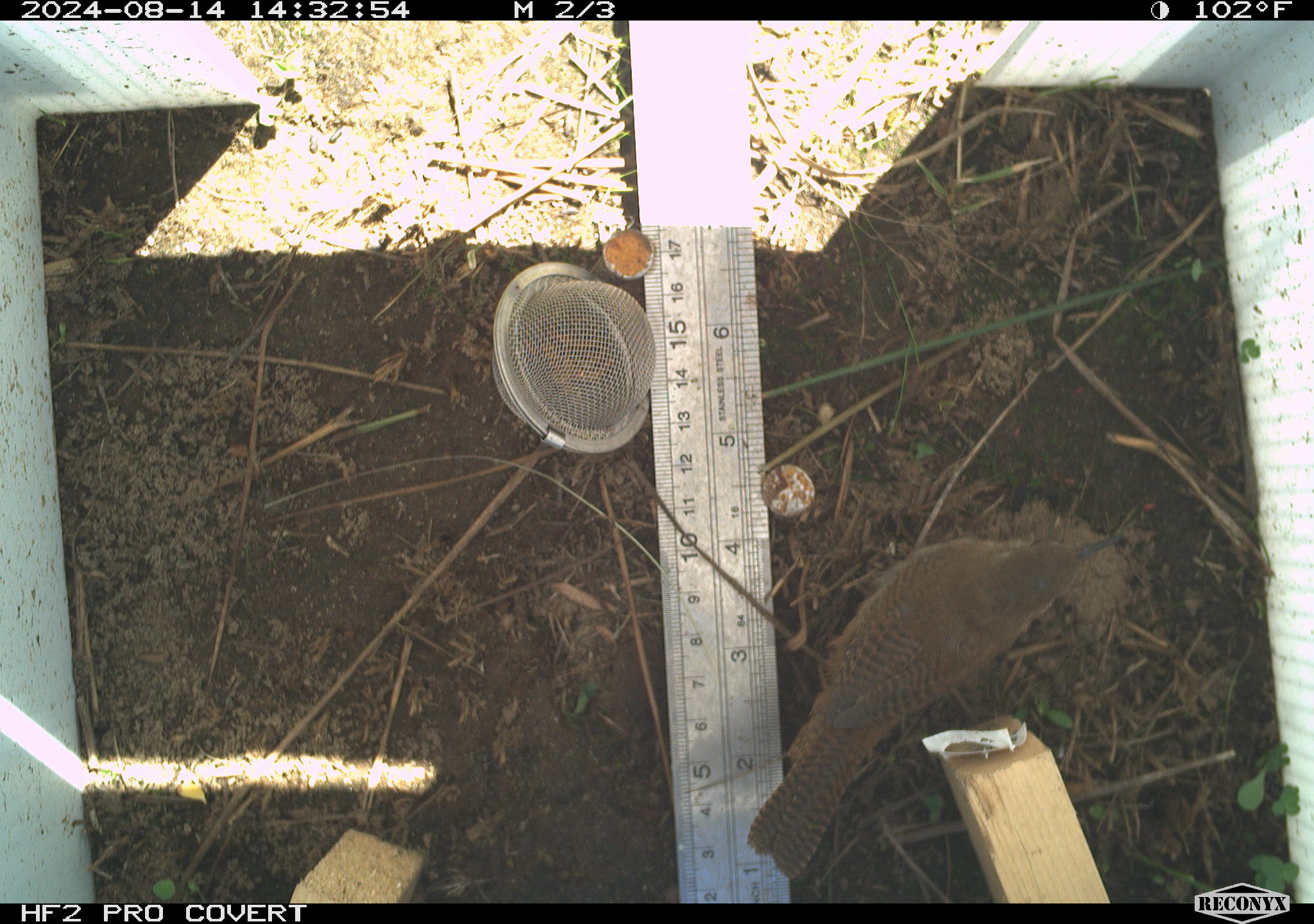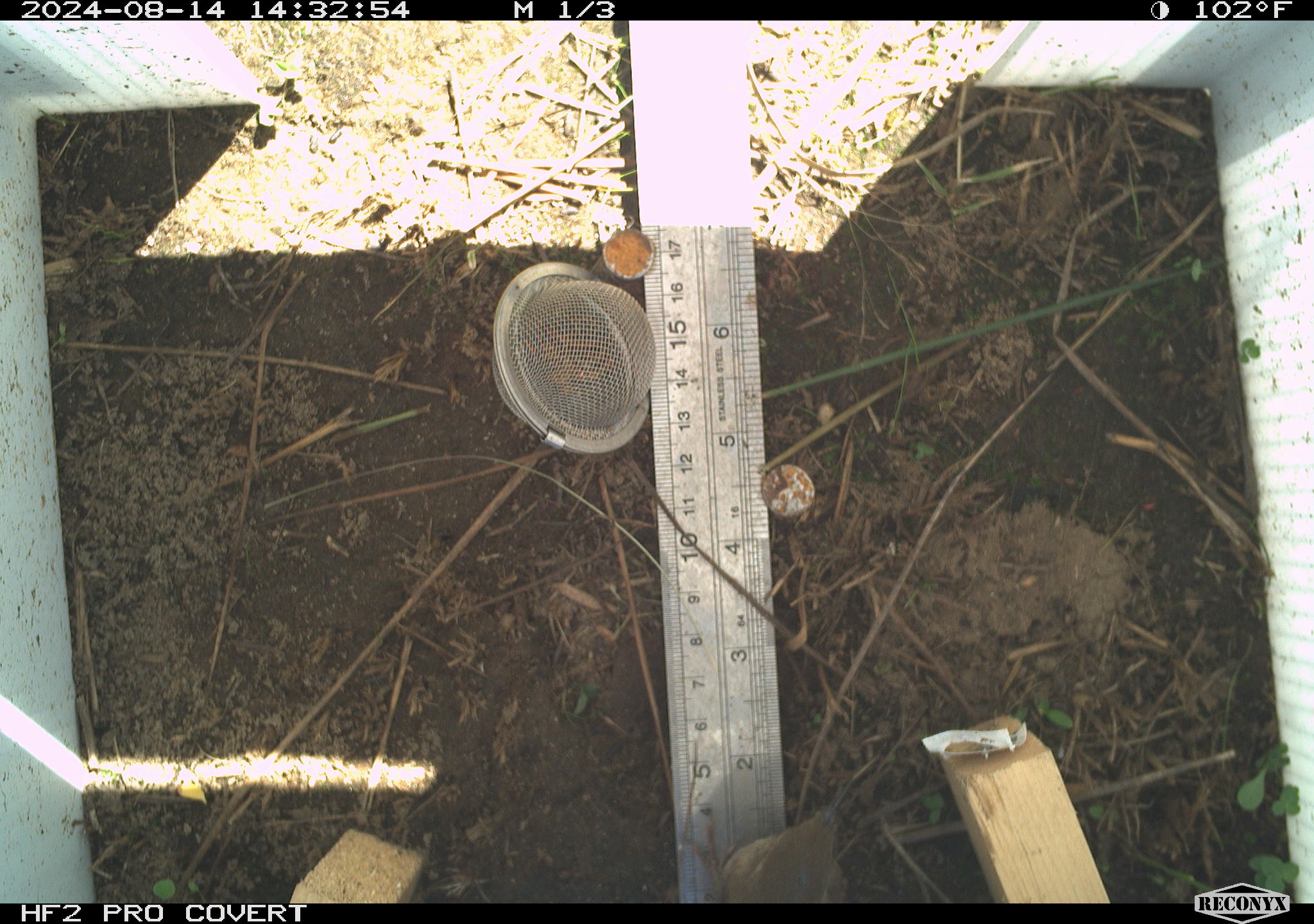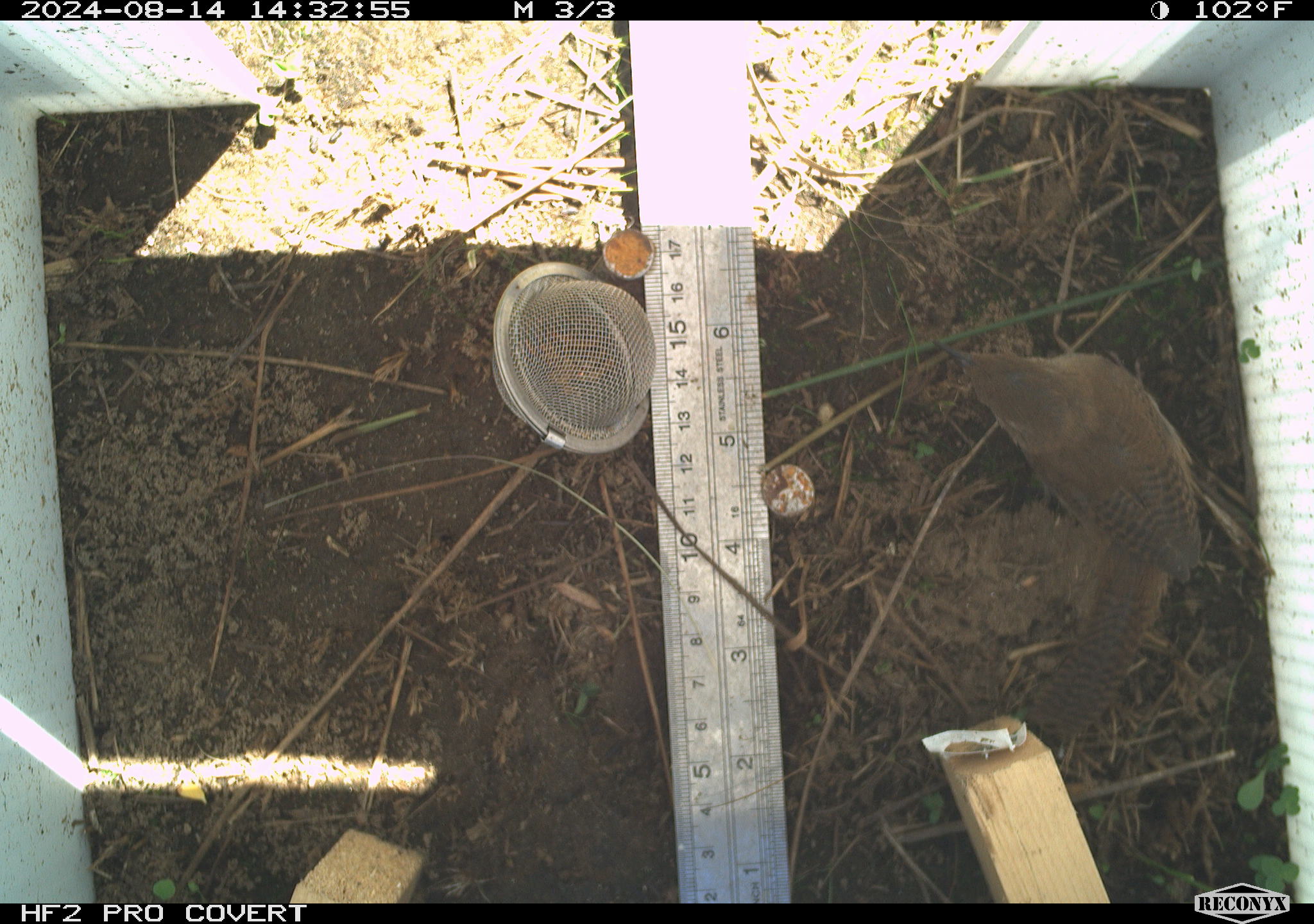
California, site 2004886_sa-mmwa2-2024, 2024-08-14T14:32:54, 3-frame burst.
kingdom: Animalia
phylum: Chordata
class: Aves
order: Passeriformes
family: Troglodytidae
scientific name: Troglodytidae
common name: wren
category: troglodytidae family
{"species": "troglodytidae family (wren) (Troglodytidae)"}